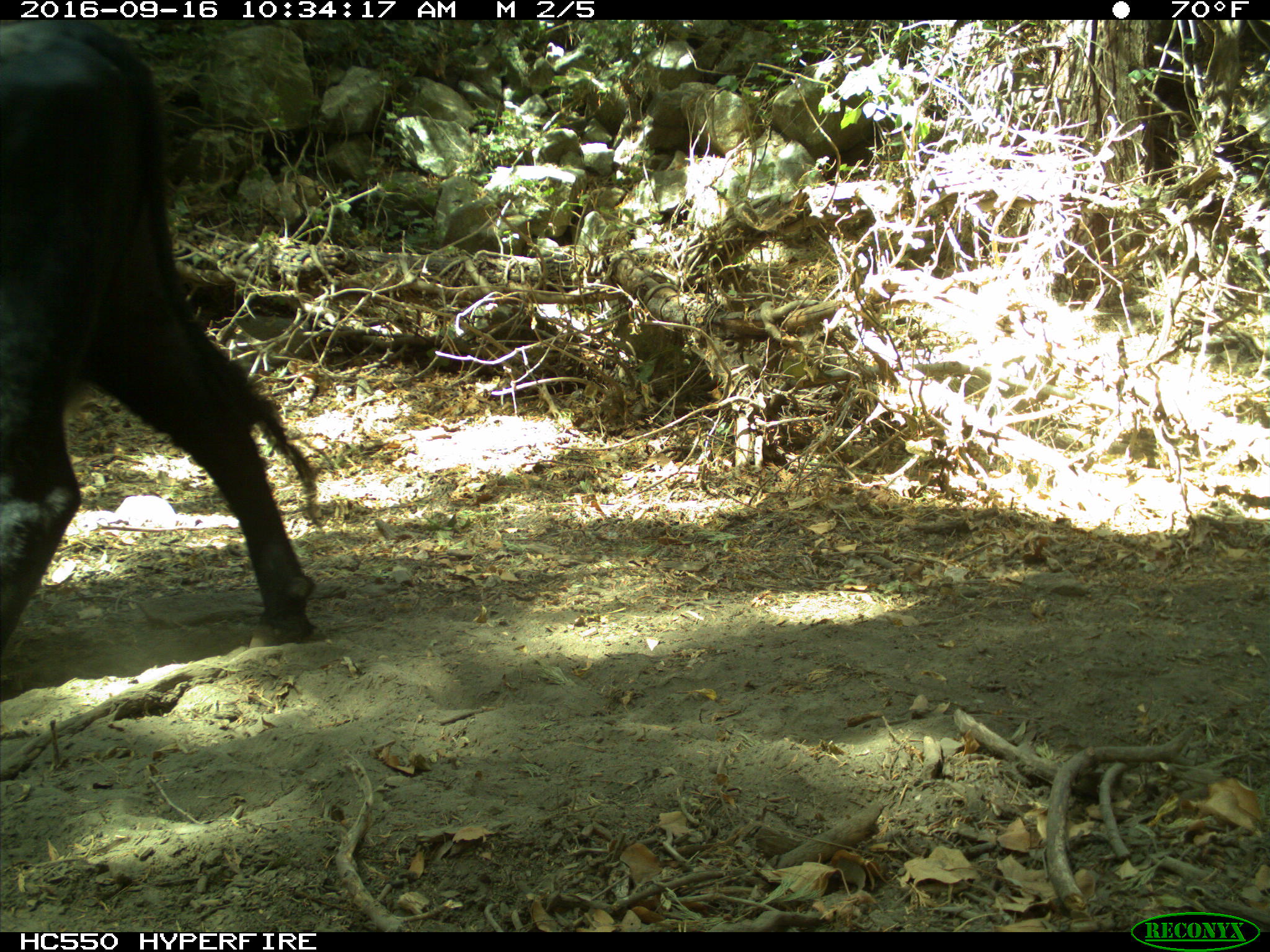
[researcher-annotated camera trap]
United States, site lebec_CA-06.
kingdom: Animalia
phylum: Chordata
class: Mammalia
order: Artiodactyla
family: Bovidae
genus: Bos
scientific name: Bos taurus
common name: domestic cow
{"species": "Bos taurus (domestic cow)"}